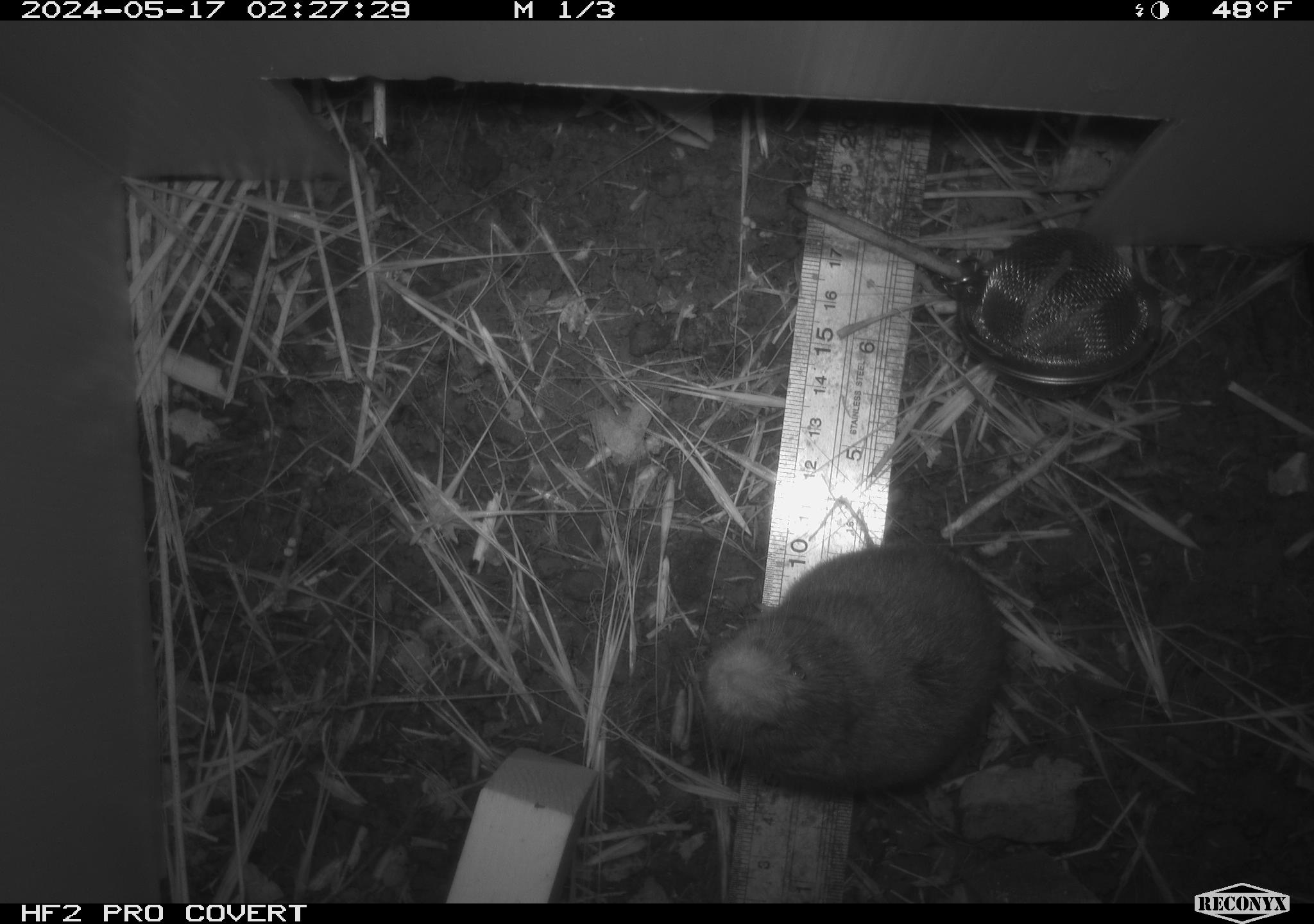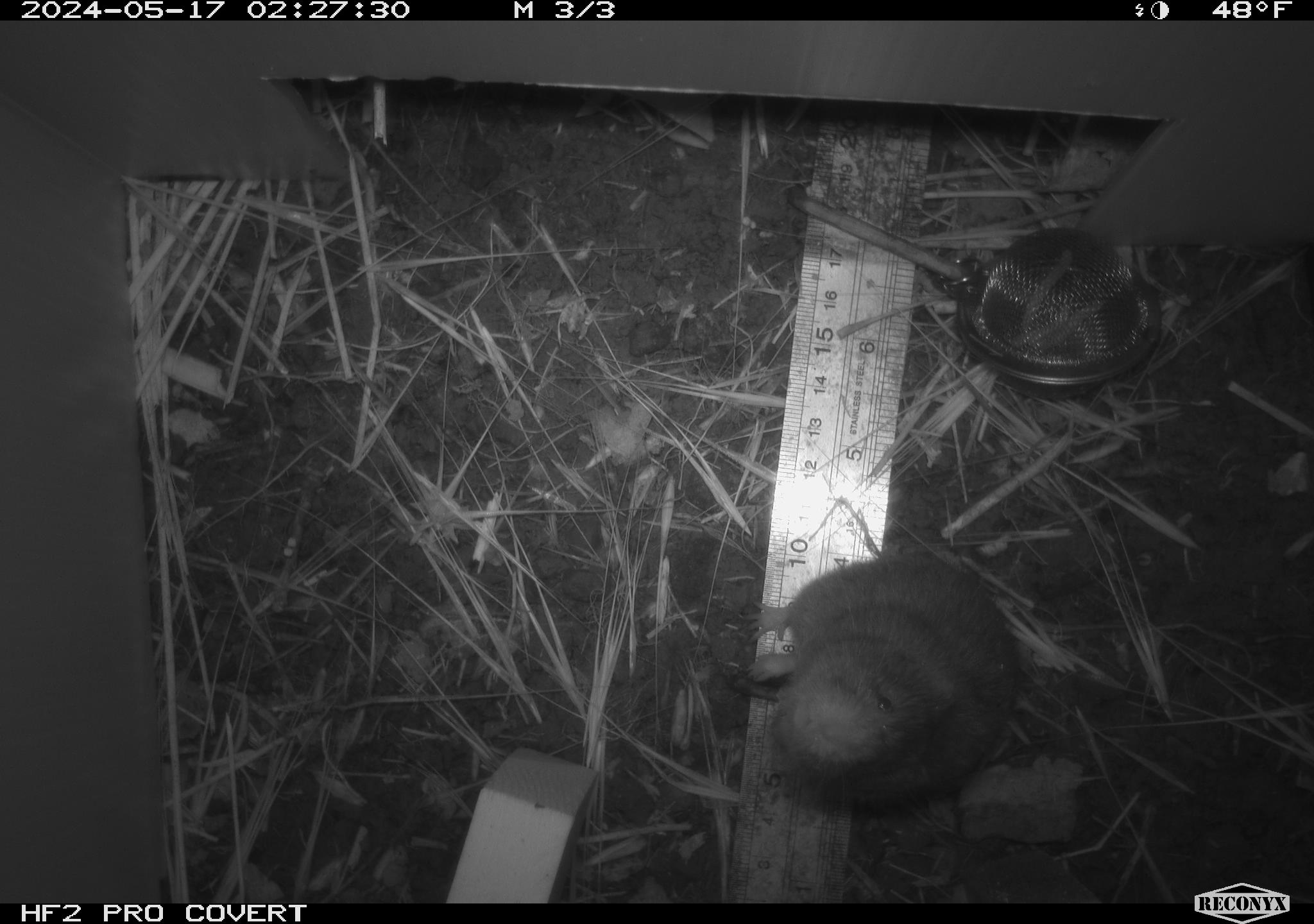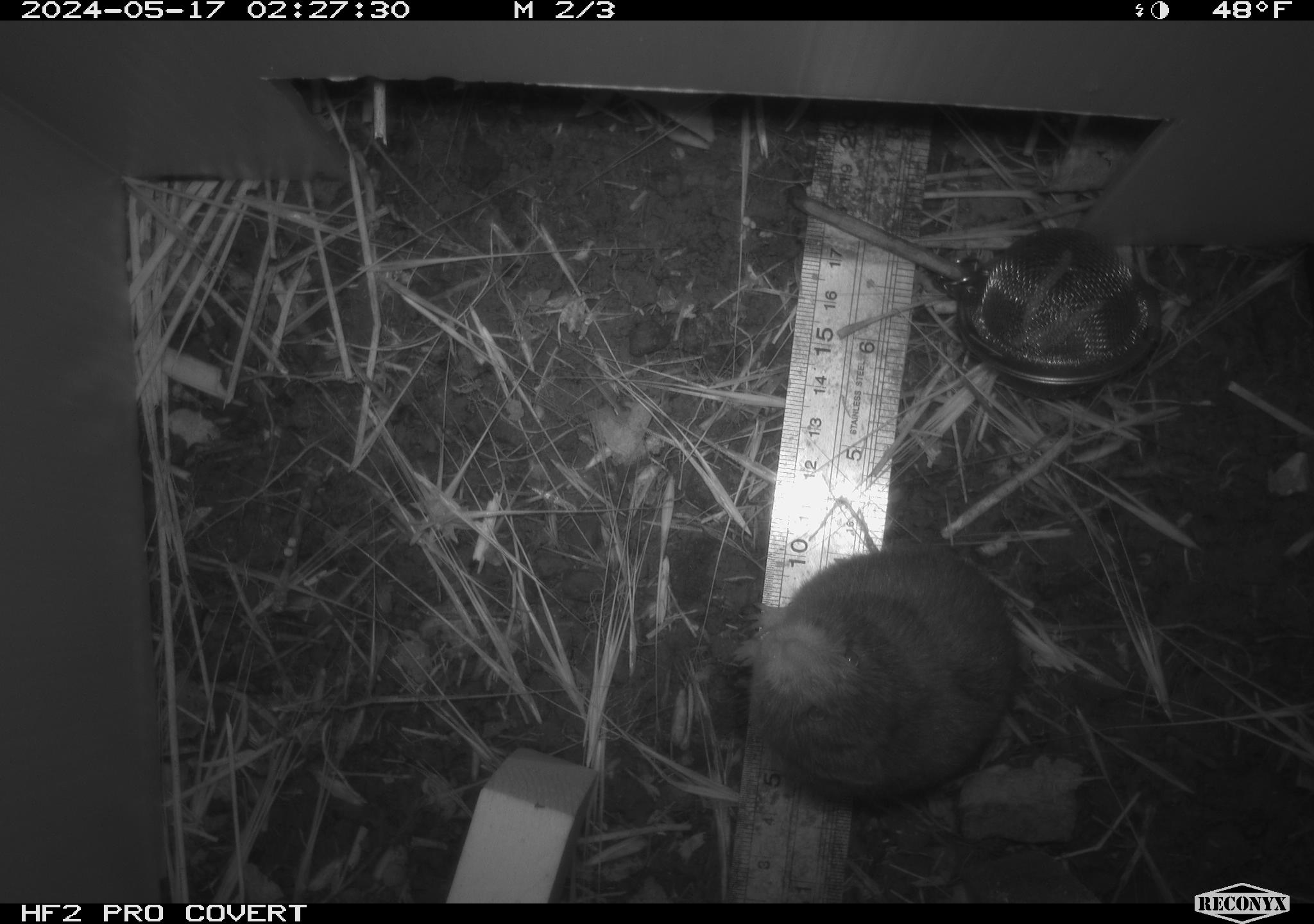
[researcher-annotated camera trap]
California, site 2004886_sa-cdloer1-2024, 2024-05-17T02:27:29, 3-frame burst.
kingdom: Animalia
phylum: Chordata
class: Mammalia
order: Rodentia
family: Cricetidae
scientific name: Arvicolinae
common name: voles, lemmings, and muskrats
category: arvicolinae subfamily